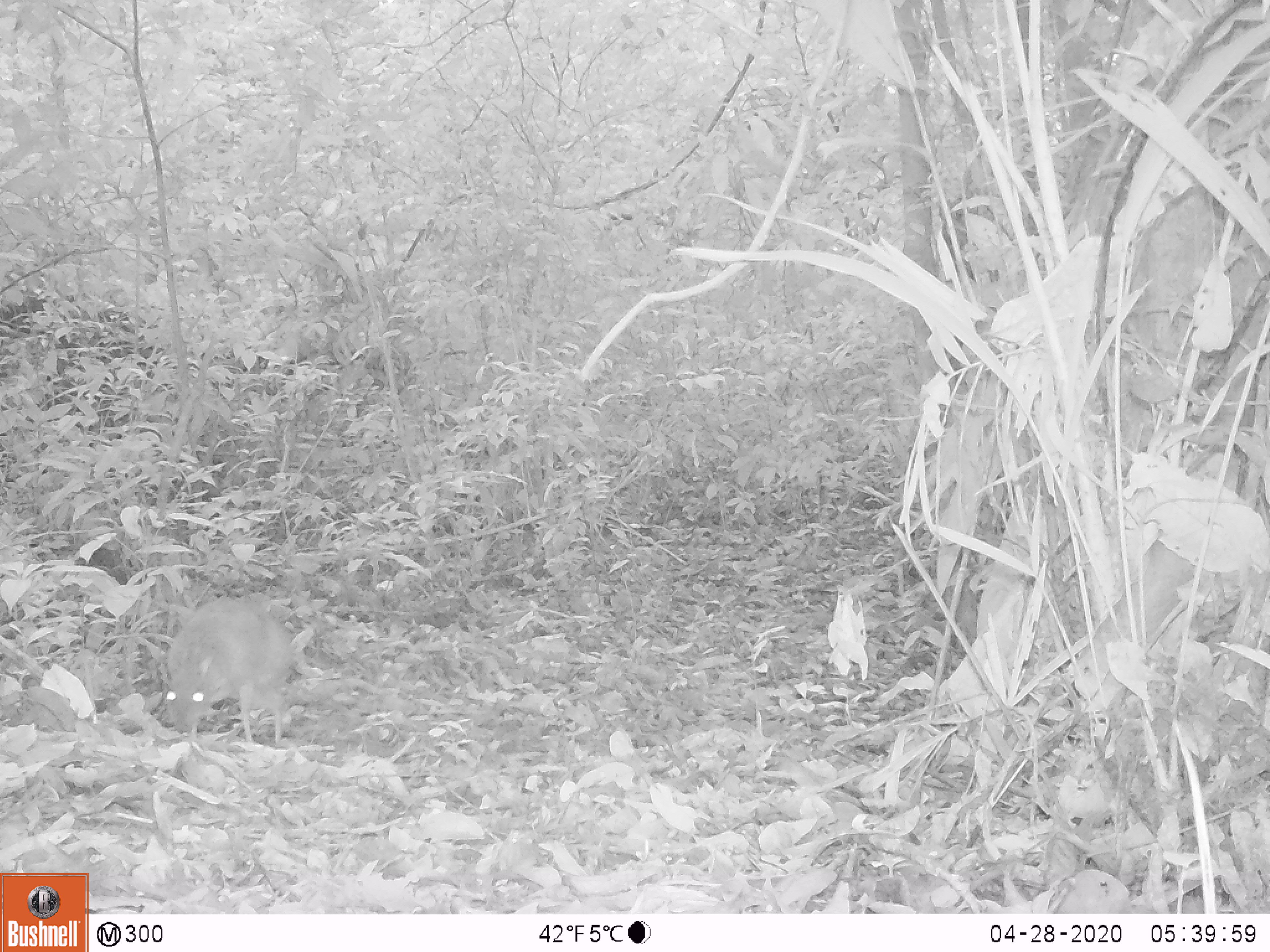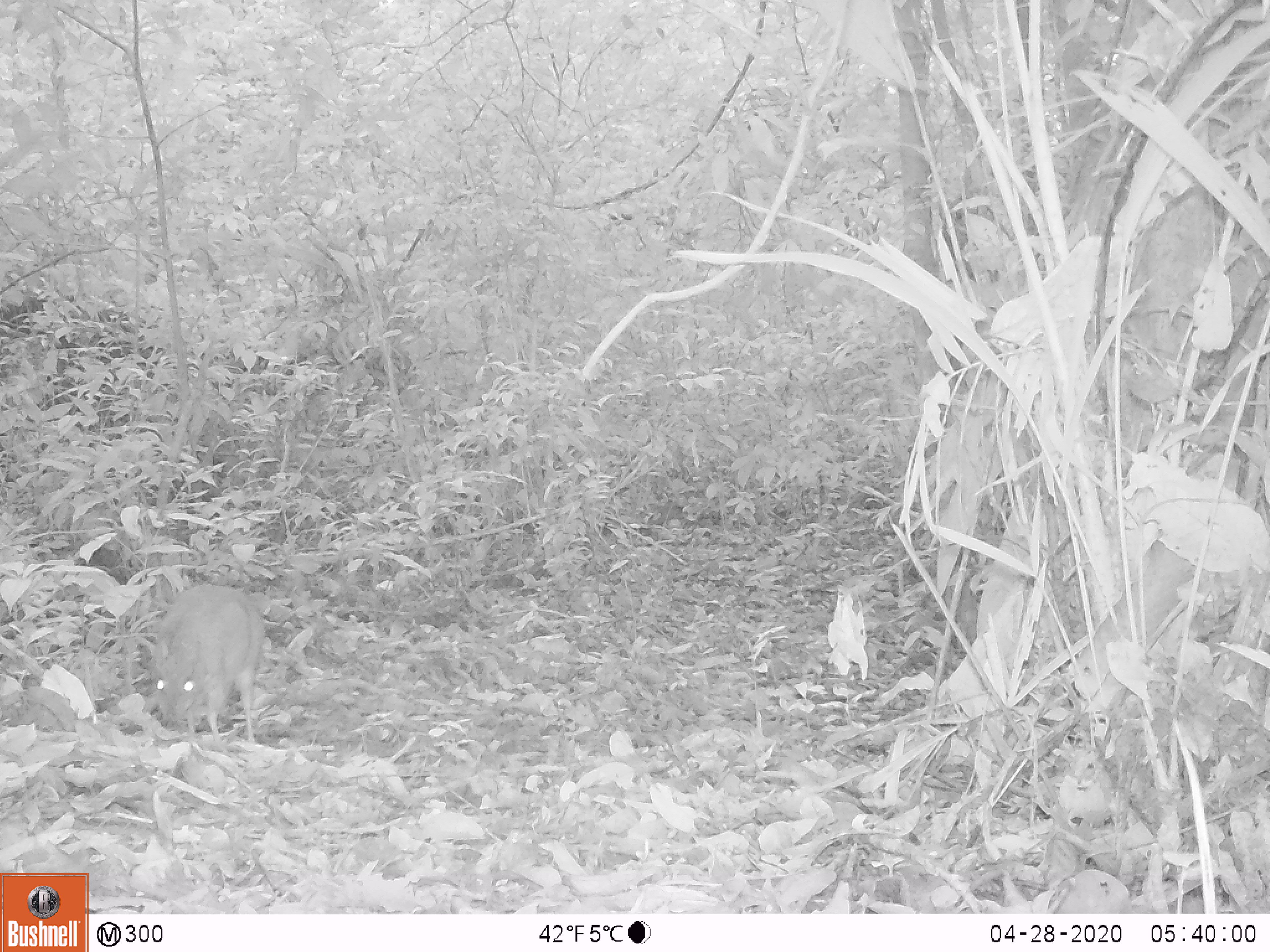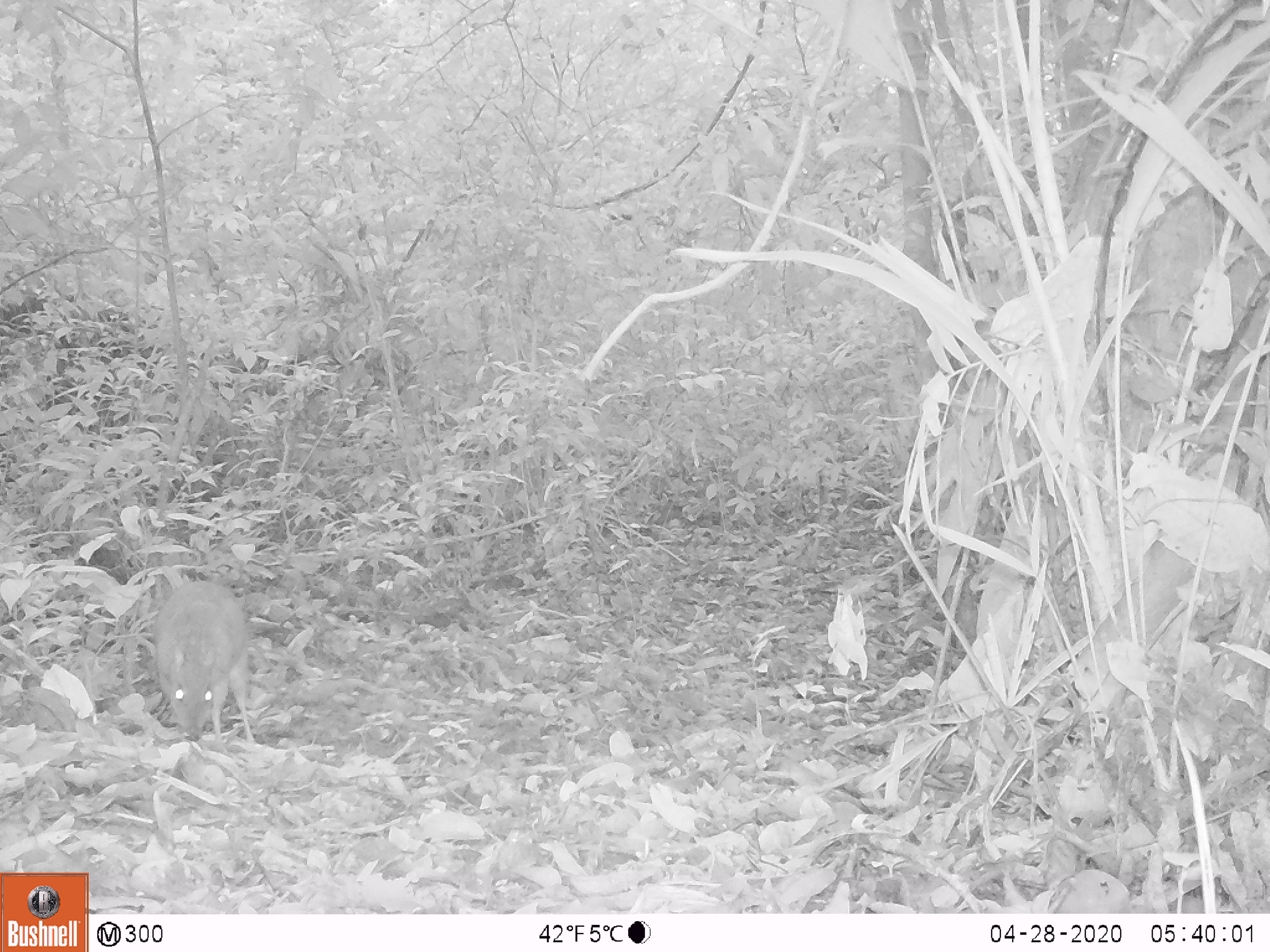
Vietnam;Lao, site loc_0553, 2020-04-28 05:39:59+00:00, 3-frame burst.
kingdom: Animalia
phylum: Chordata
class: Mammalia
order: Artiodactyla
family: Tragulidae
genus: Moschiola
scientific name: Moschiola meminna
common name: chevrotain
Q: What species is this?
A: Chevrotain (Moschiola meminna).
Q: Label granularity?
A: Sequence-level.